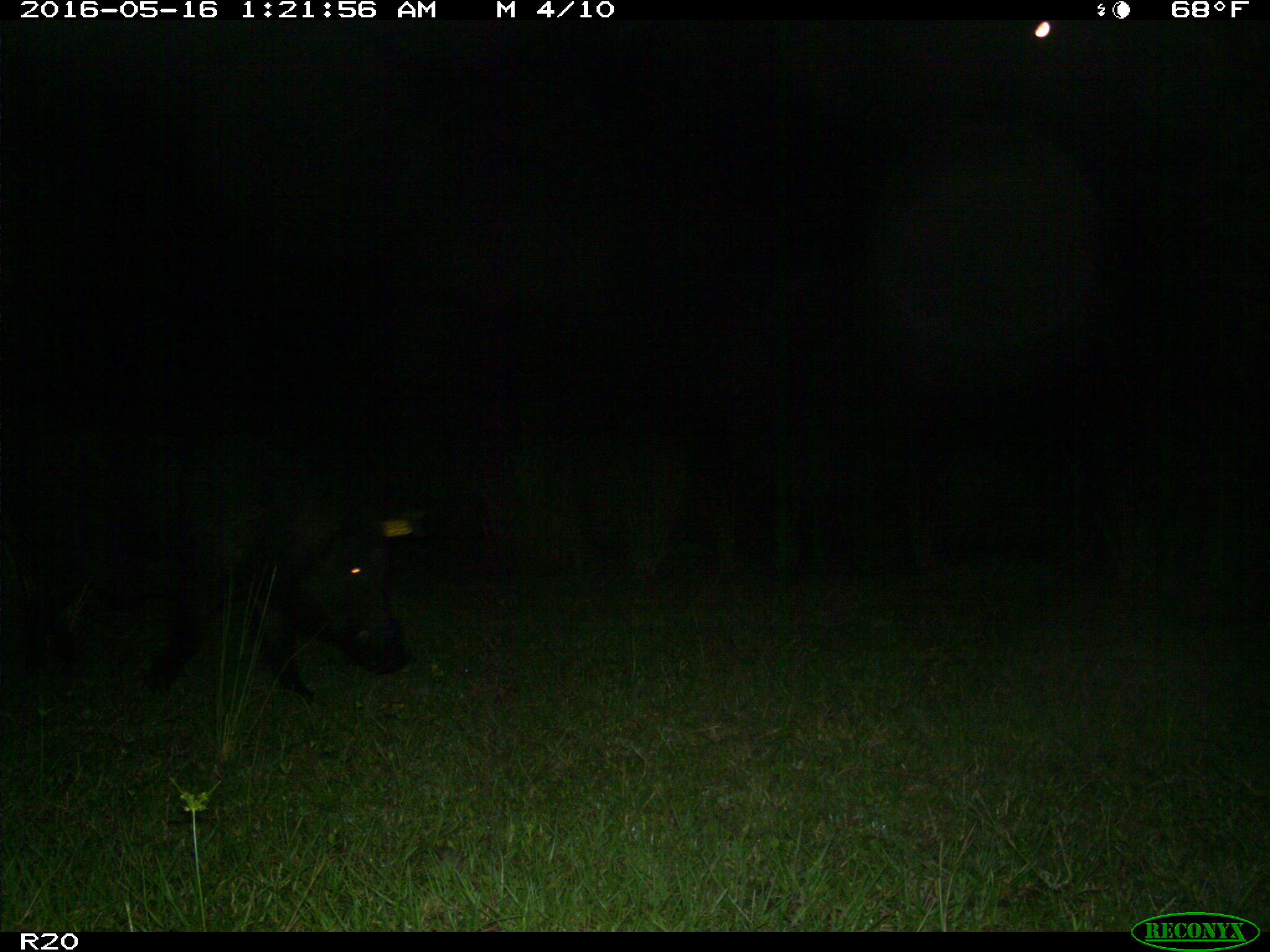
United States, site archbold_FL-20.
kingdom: Animalia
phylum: Chordata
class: Mammalia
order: Artiodactyla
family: Suidae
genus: Sus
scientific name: Sus scrofa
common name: wild boar